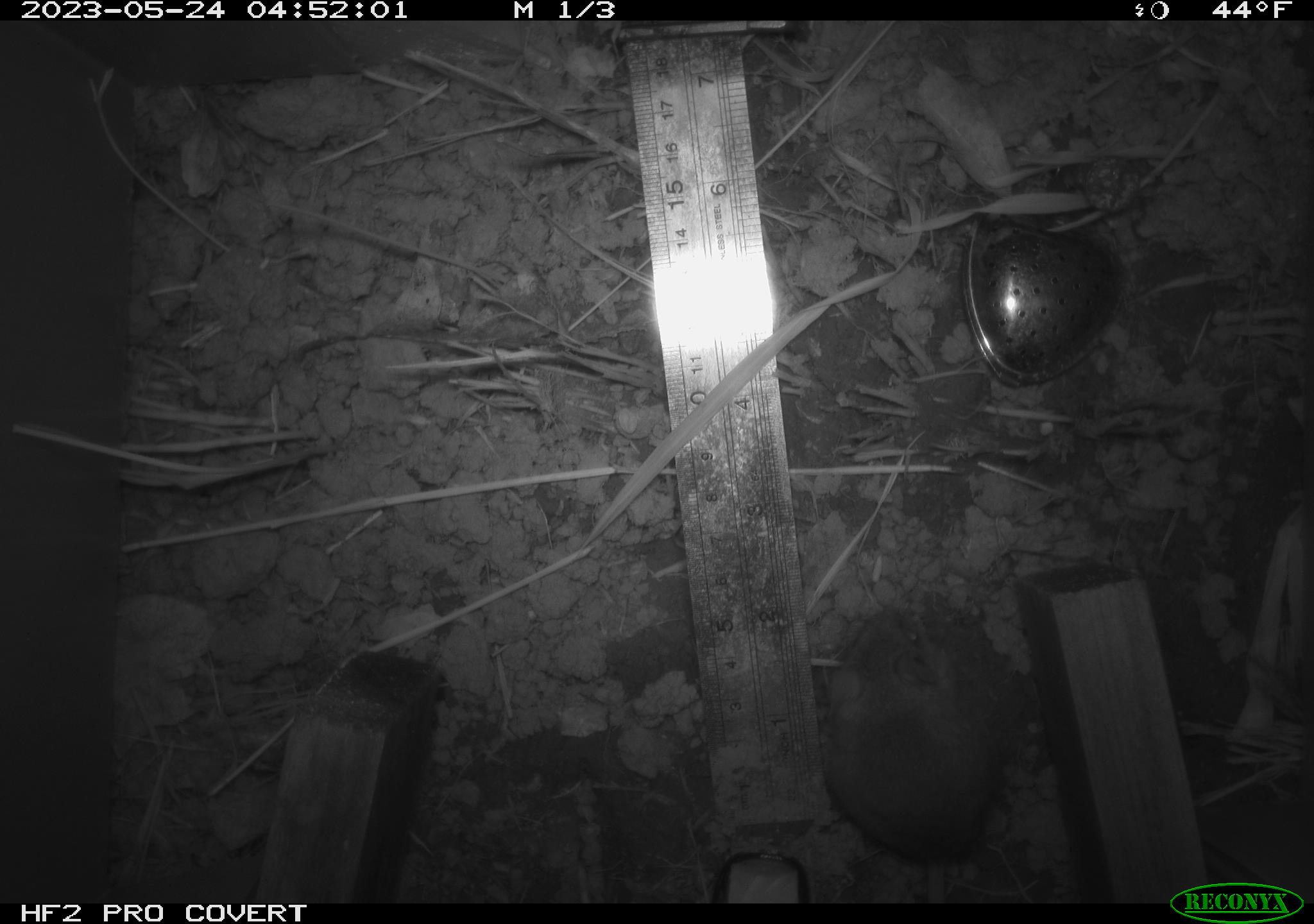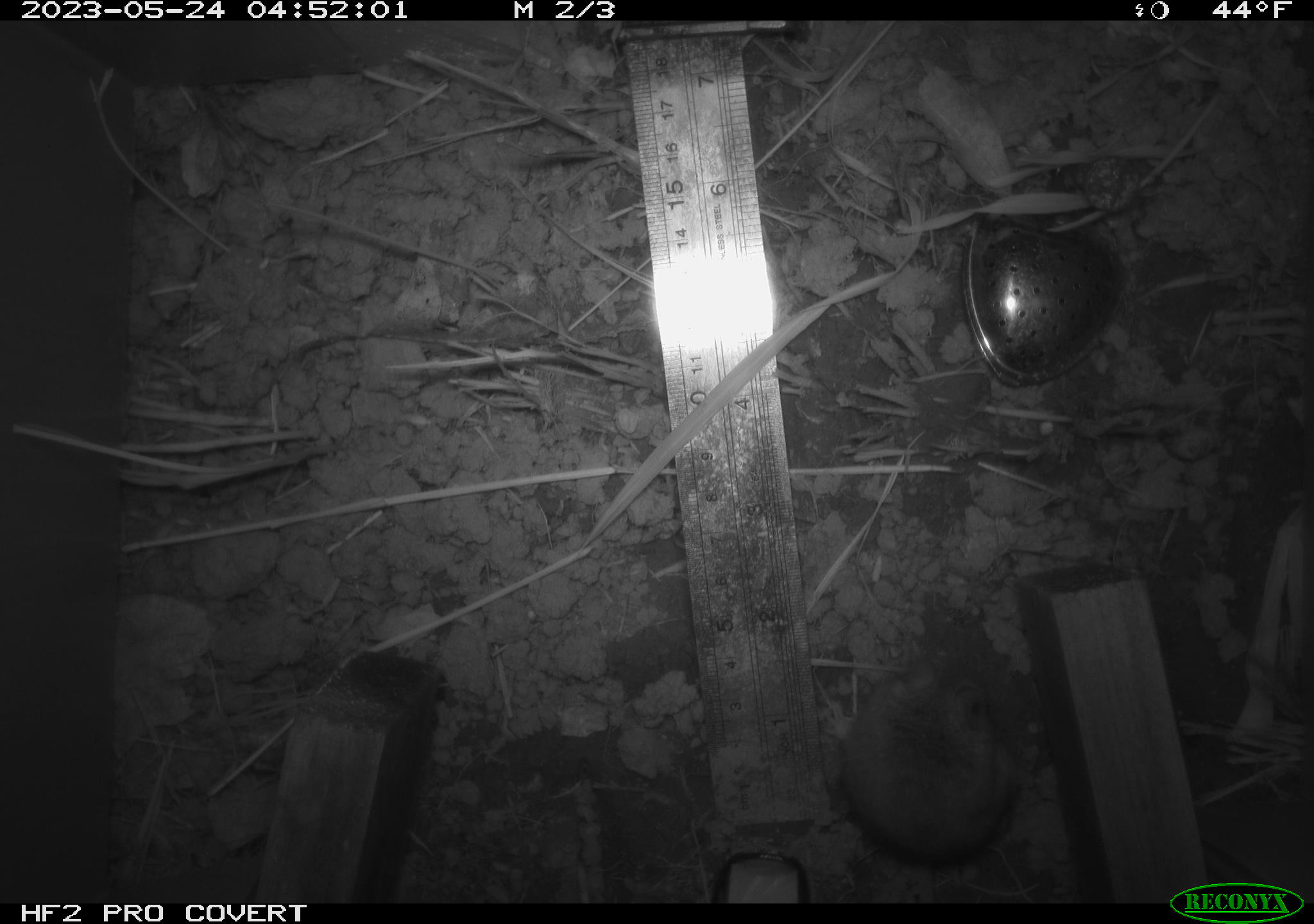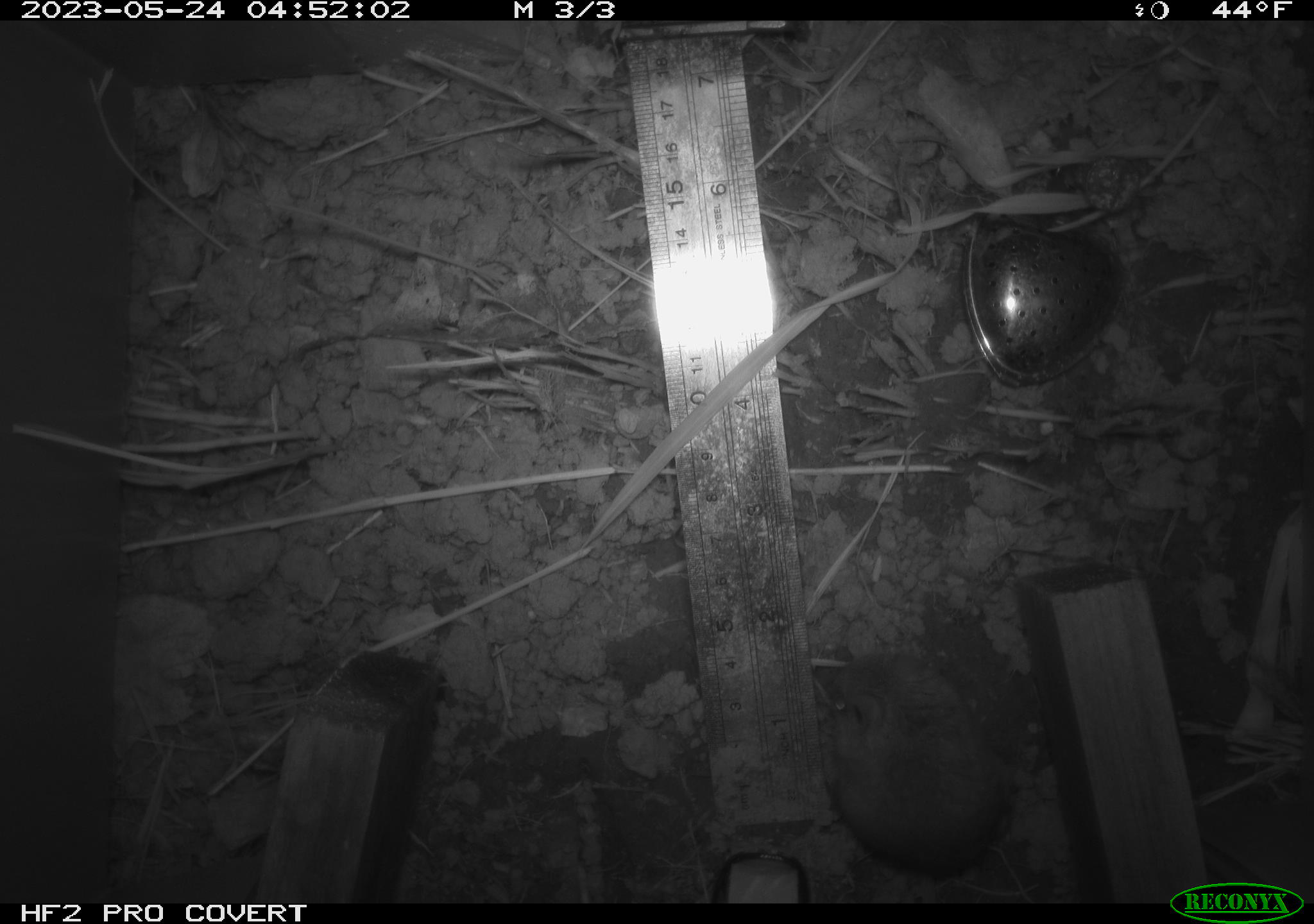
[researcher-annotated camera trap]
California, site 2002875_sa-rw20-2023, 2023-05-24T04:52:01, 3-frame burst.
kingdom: Animalia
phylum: Chordata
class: Mammalia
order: Rodentia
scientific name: Rodentia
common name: mouse species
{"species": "mouse species (Rodentia)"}